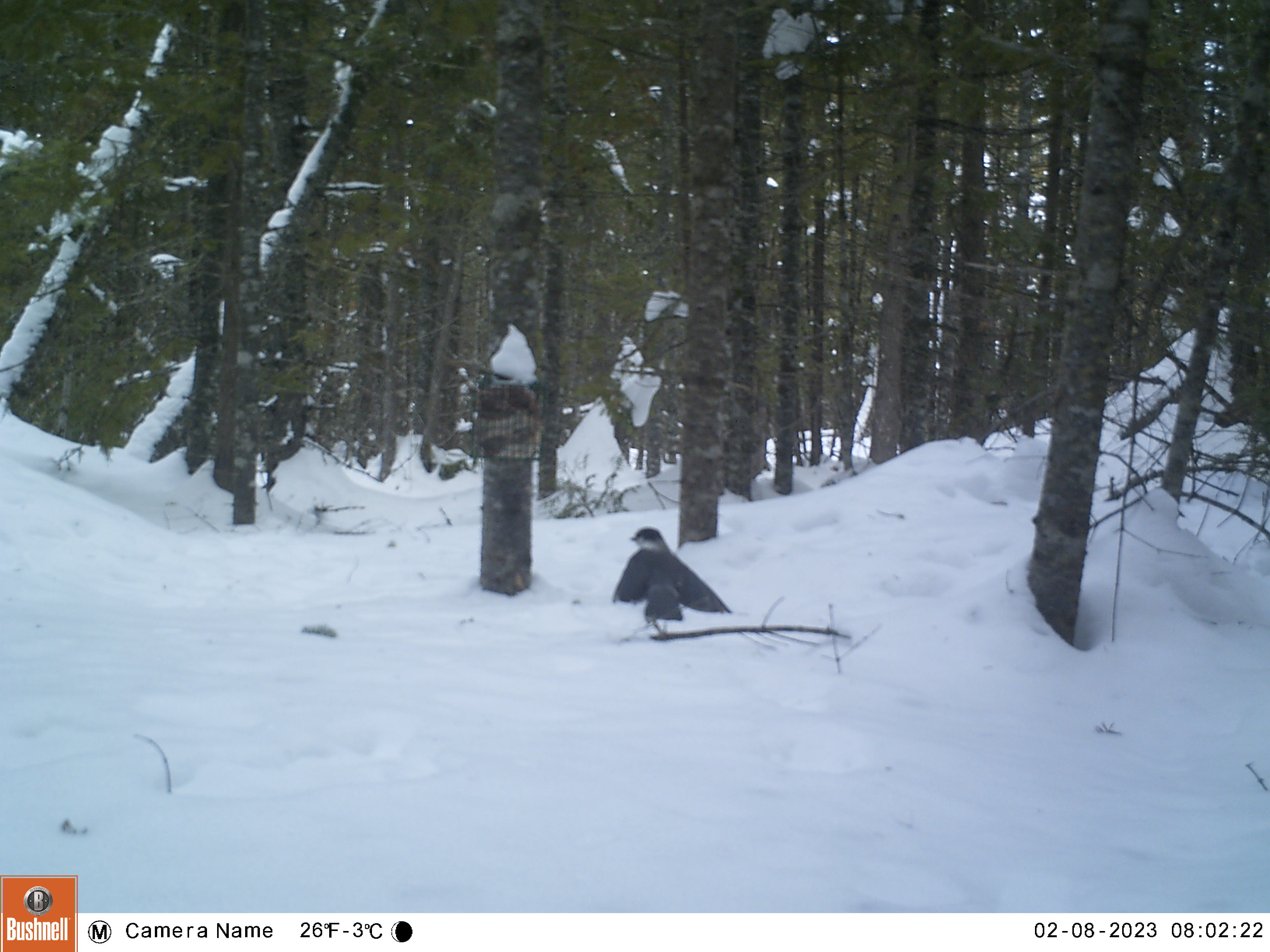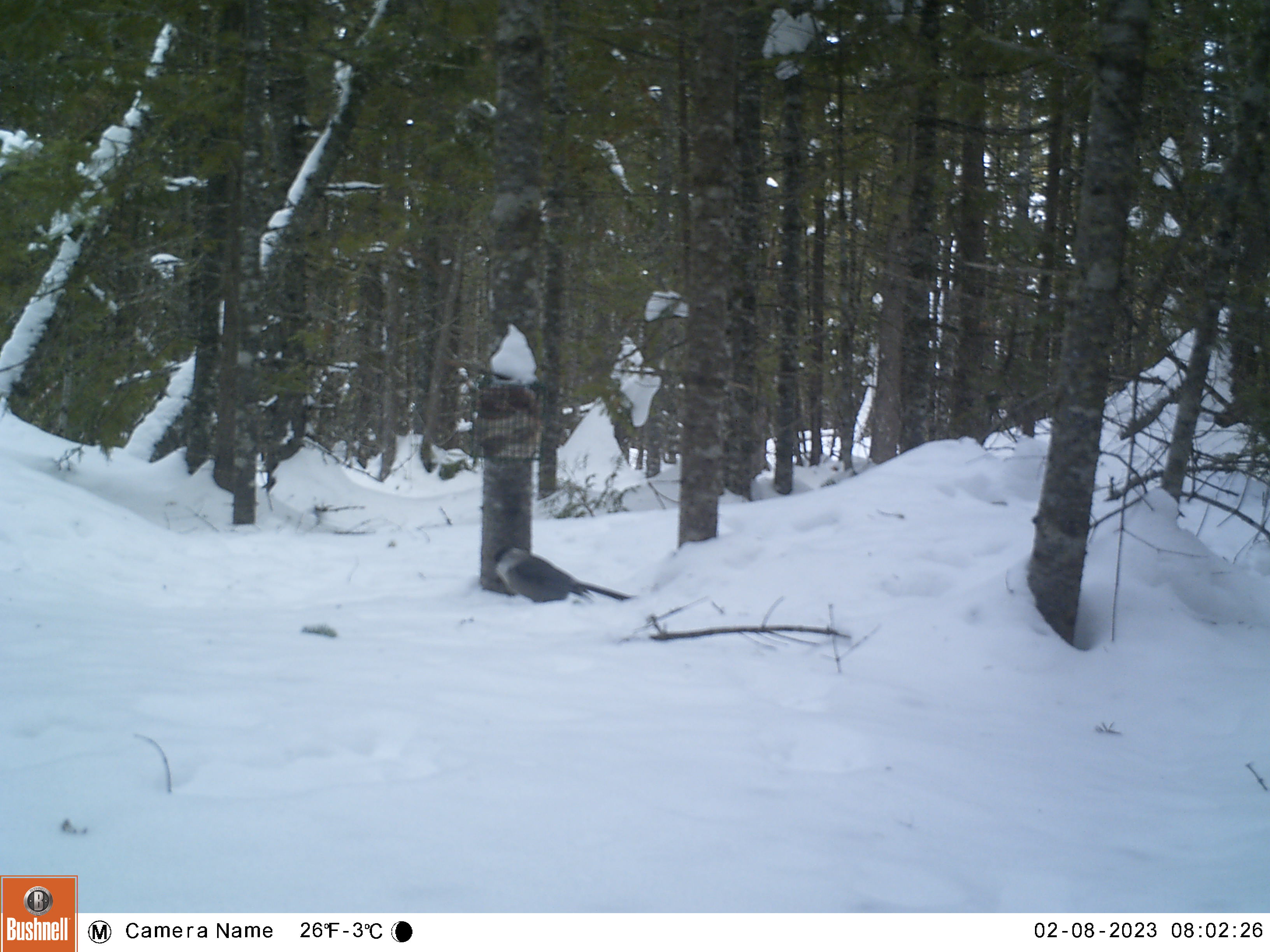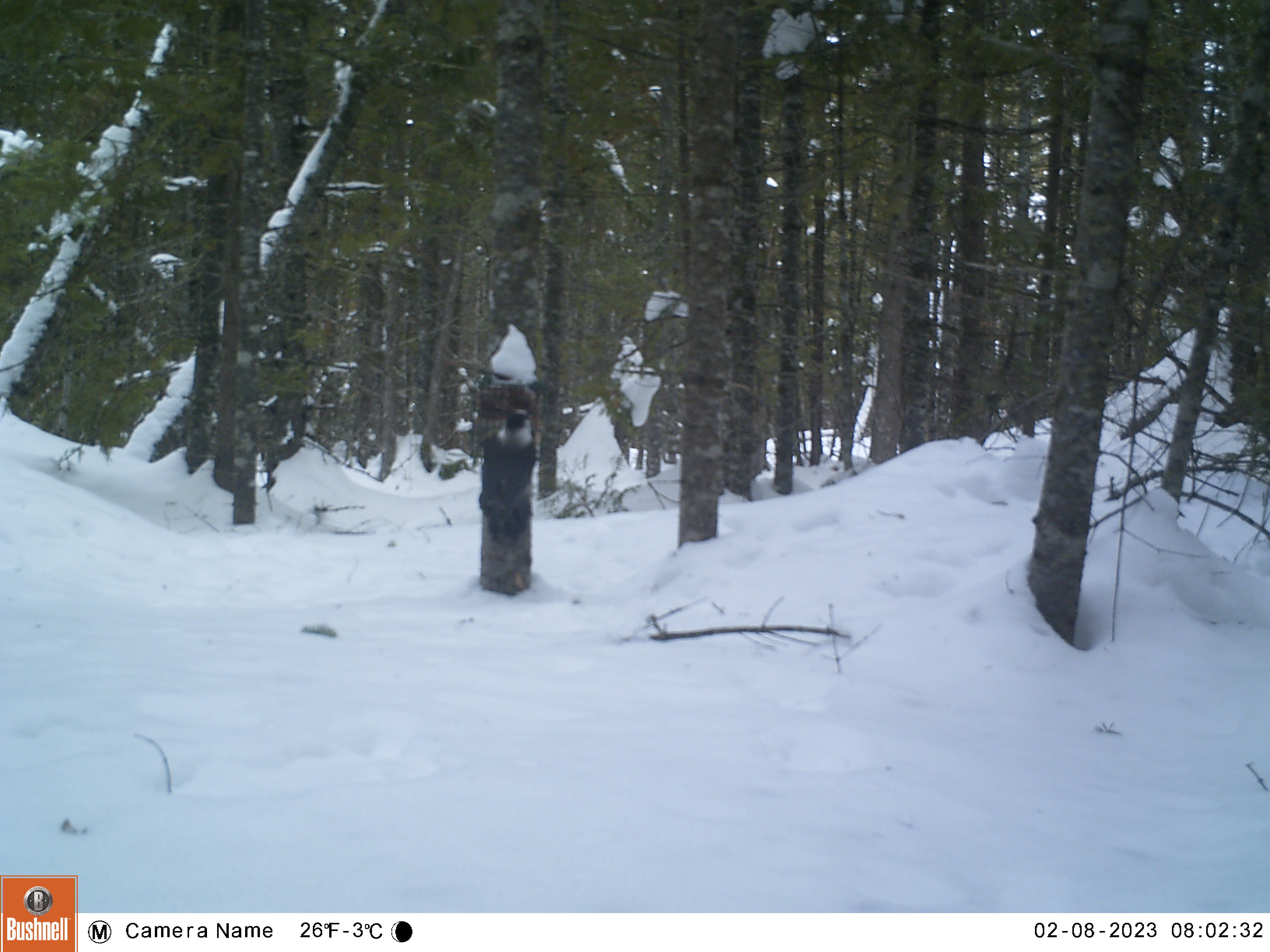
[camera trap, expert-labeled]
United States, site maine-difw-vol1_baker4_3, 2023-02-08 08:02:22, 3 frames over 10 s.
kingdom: Animalia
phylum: Chordata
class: Aves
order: Passeriformes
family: Corvidae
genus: Perisoreus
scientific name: Perisoreus canadensis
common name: canada jay